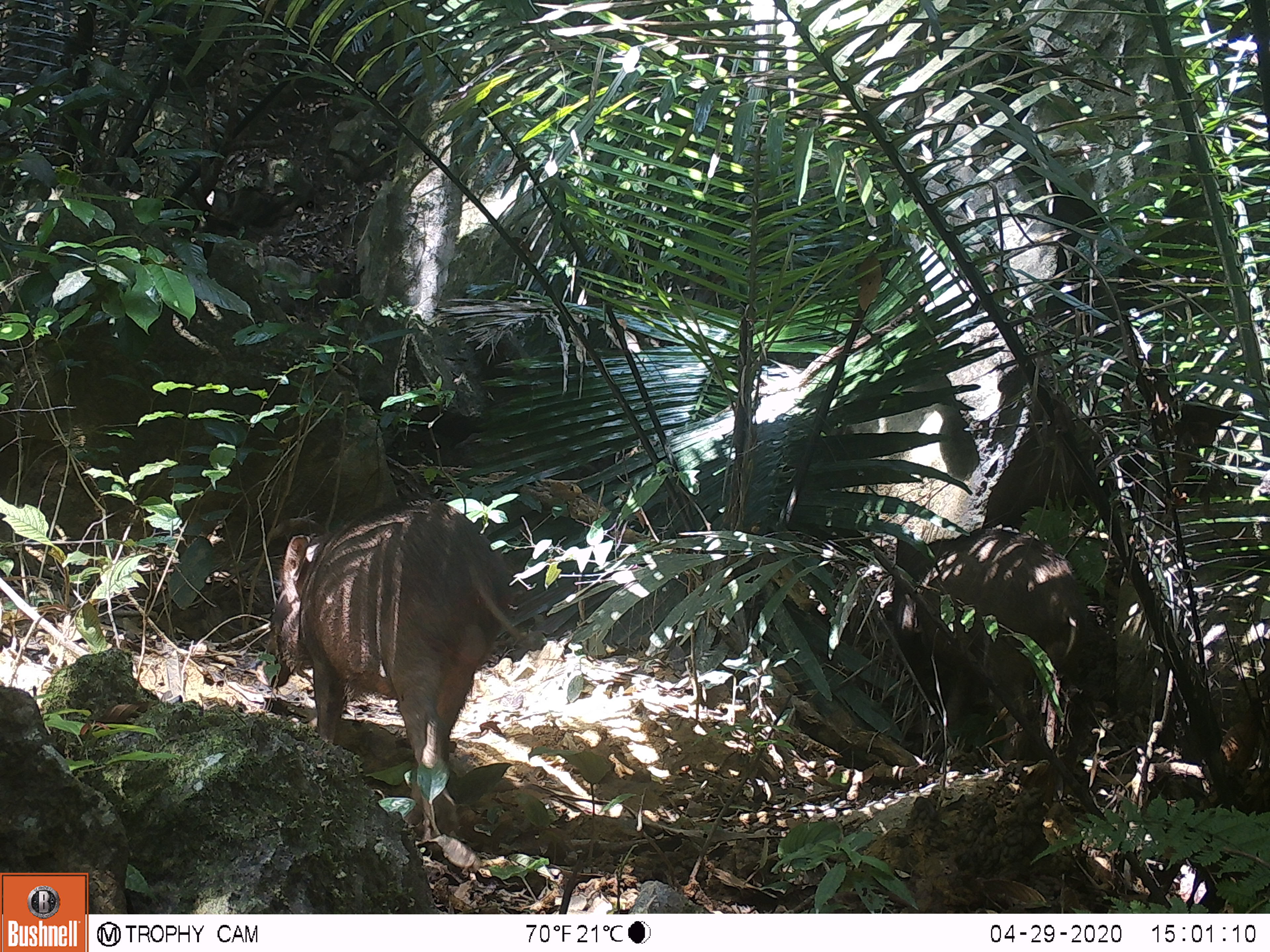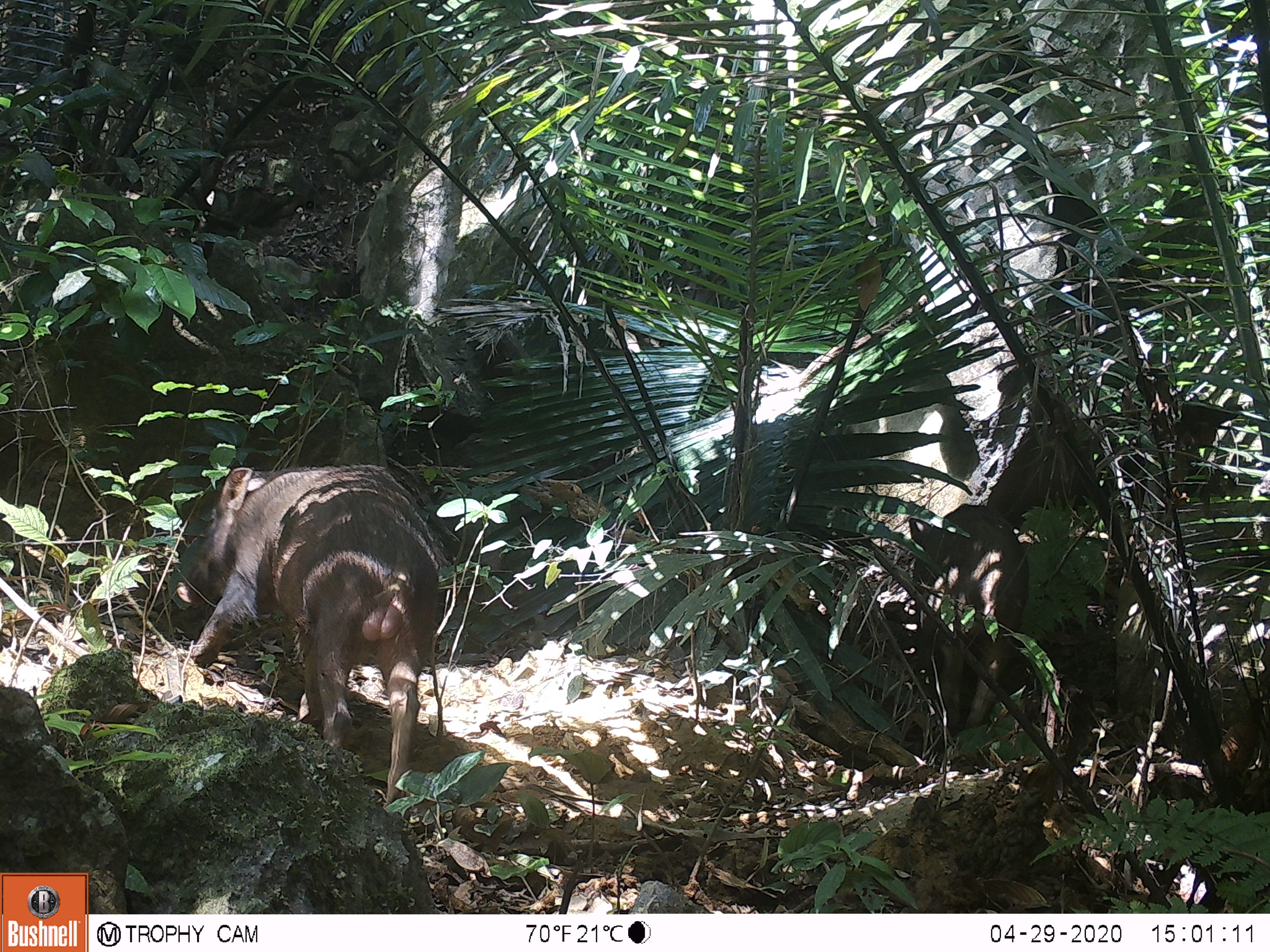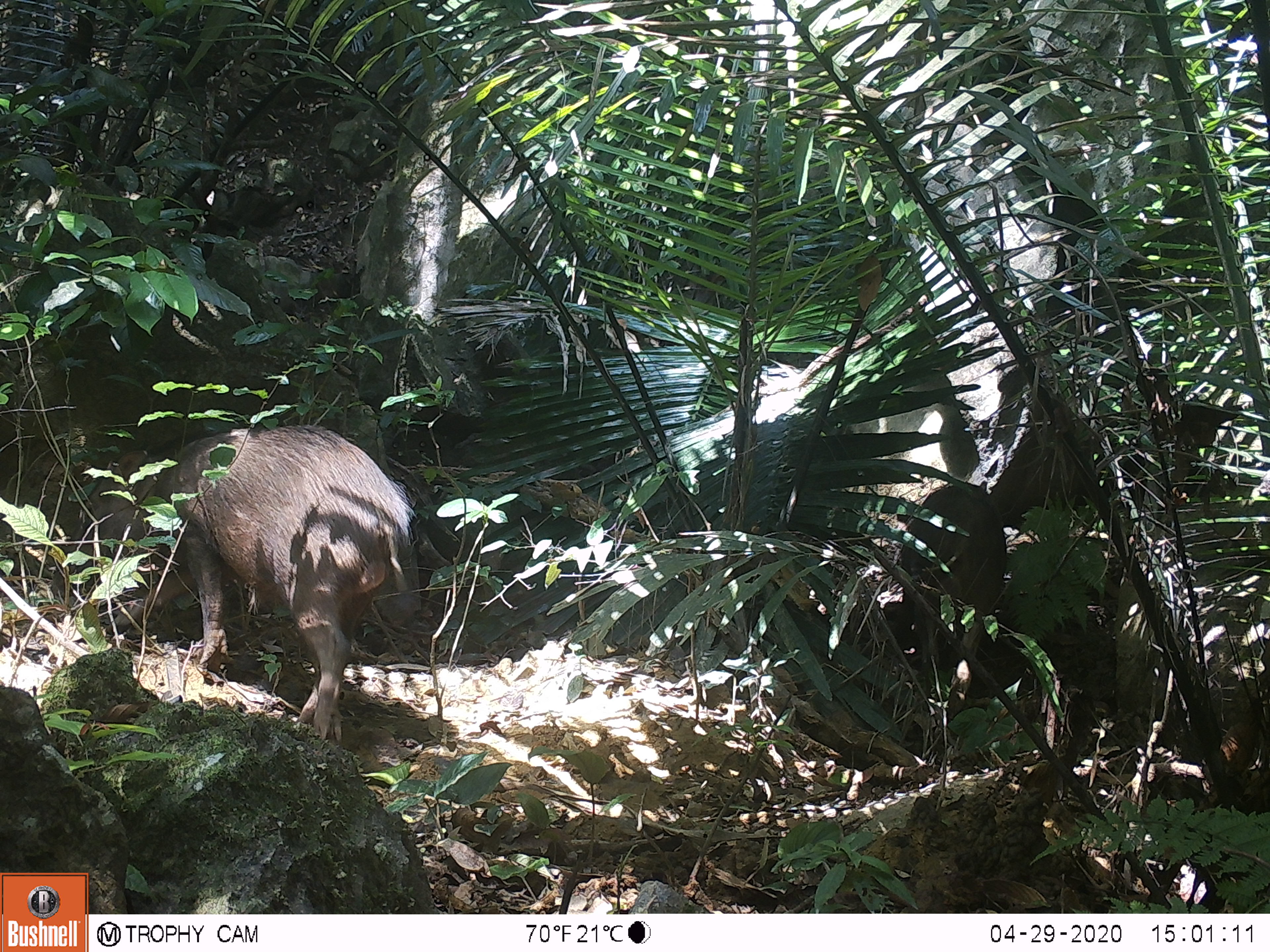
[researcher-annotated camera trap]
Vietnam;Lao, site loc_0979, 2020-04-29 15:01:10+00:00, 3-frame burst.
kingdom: Animalia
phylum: Chordata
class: Mammalia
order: Artiodactyla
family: Suidae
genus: Sus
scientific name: Sus scrofa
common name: eurasian wild pig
Eurasian wild pig (Sus scrofa). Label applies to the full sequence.